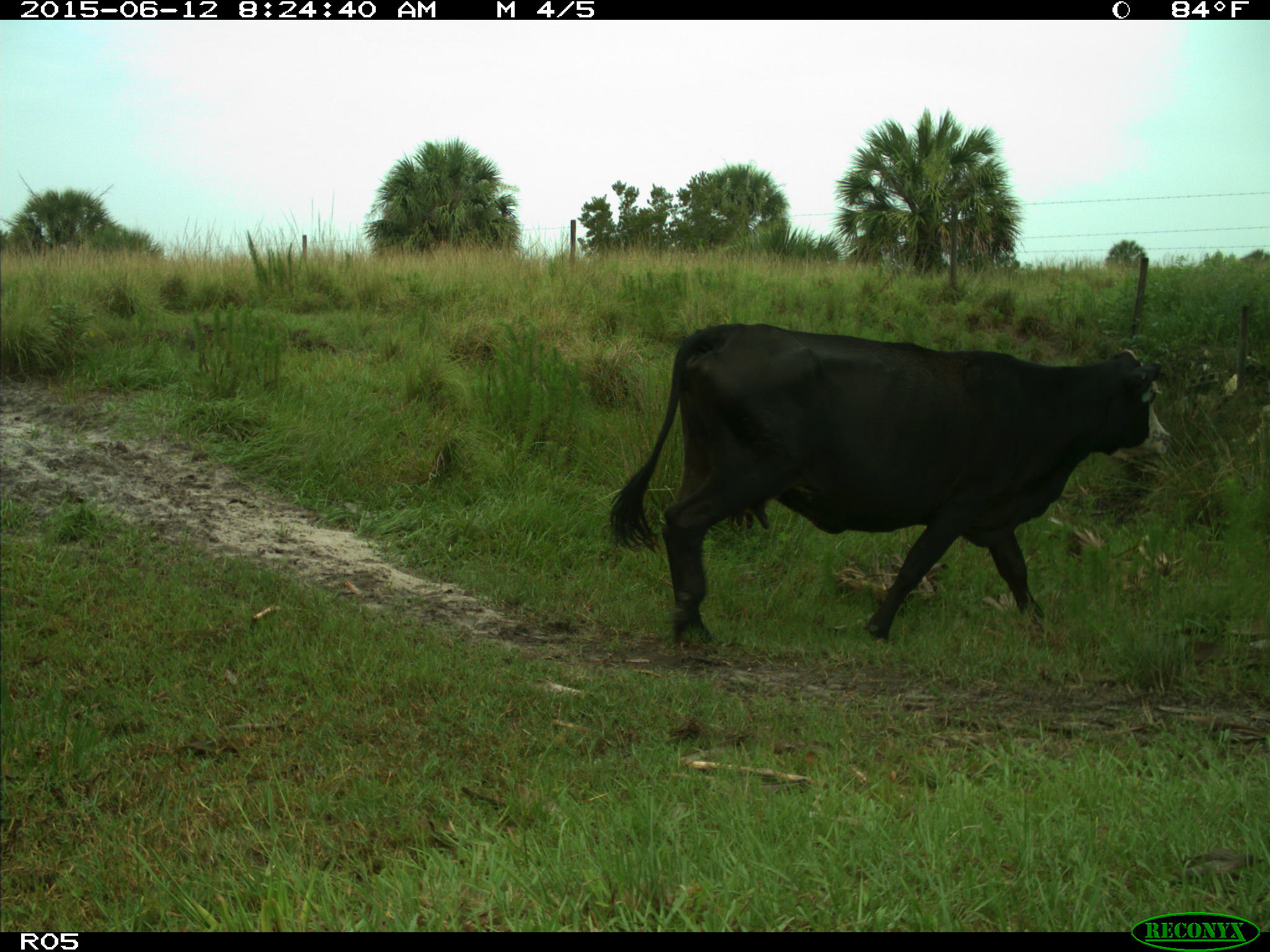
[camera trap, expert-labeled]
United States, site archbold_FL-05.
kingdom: Animalia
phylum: Chordata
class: Mammalia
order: Artiodactyla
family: Bovidae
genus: Bos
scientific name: Bos taurus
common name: domestic cow